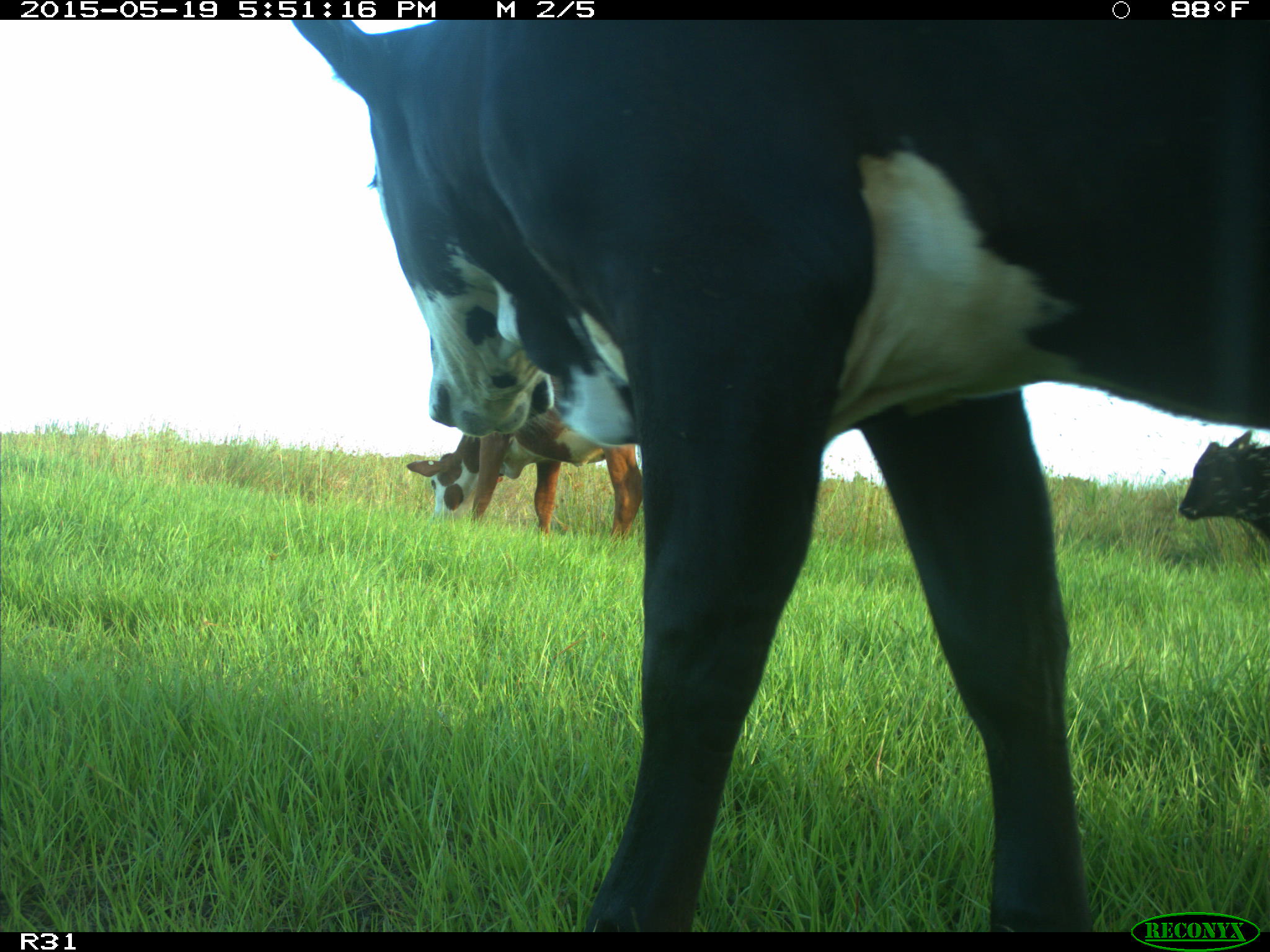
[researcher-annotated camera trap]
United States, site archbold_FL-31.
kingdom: Animalia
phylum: Chordata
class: Mammalia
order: Artiodactyla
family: Bovidae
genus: Bos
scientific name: Bos taurus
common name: domestic cow